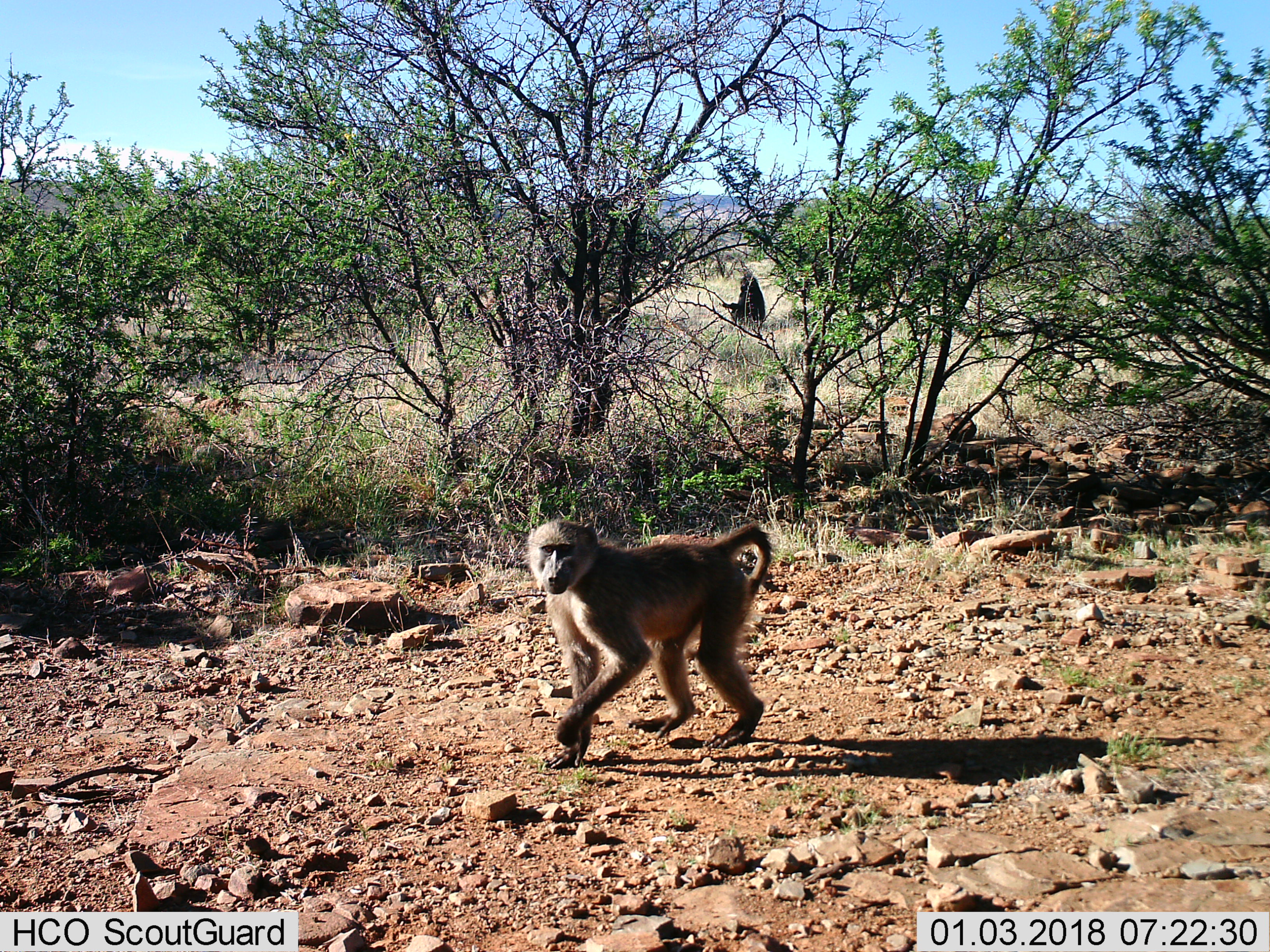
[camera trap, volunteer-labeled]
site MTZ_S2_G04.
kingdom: Animalia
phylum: Chordata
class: Mammalia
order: Primates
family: Cercopithecidae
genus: Papio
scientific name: Papio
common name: baboon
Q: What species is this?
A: Baboon (Papio).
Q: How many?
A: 2.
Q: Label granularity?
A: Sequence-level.